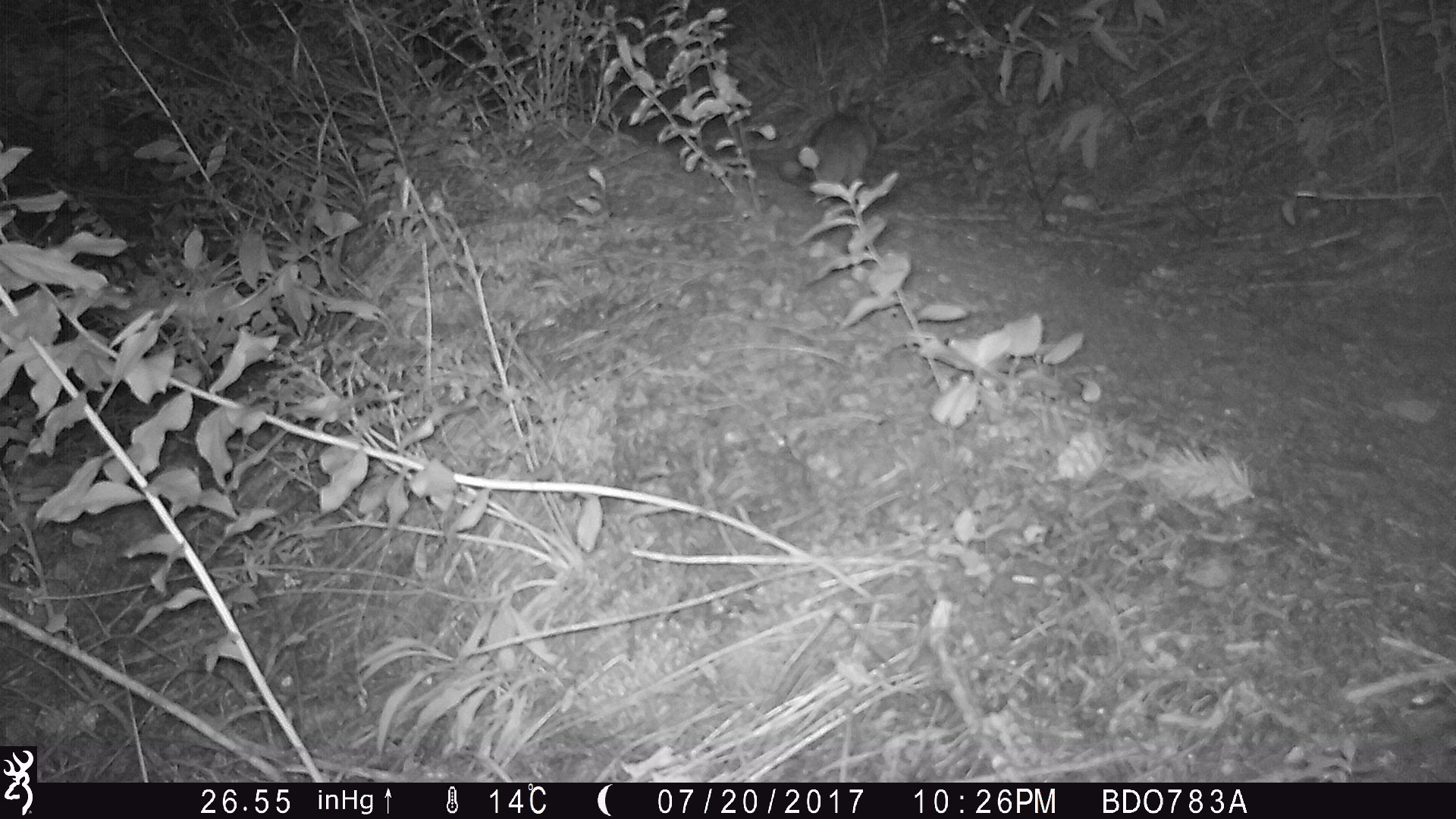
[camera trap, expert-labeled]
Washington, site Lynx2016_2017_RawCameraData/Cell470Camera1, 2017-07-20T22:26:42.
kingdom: Animalia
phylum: Chordata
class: Mammalia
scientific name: Mammalia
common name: small mammal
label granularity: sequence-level